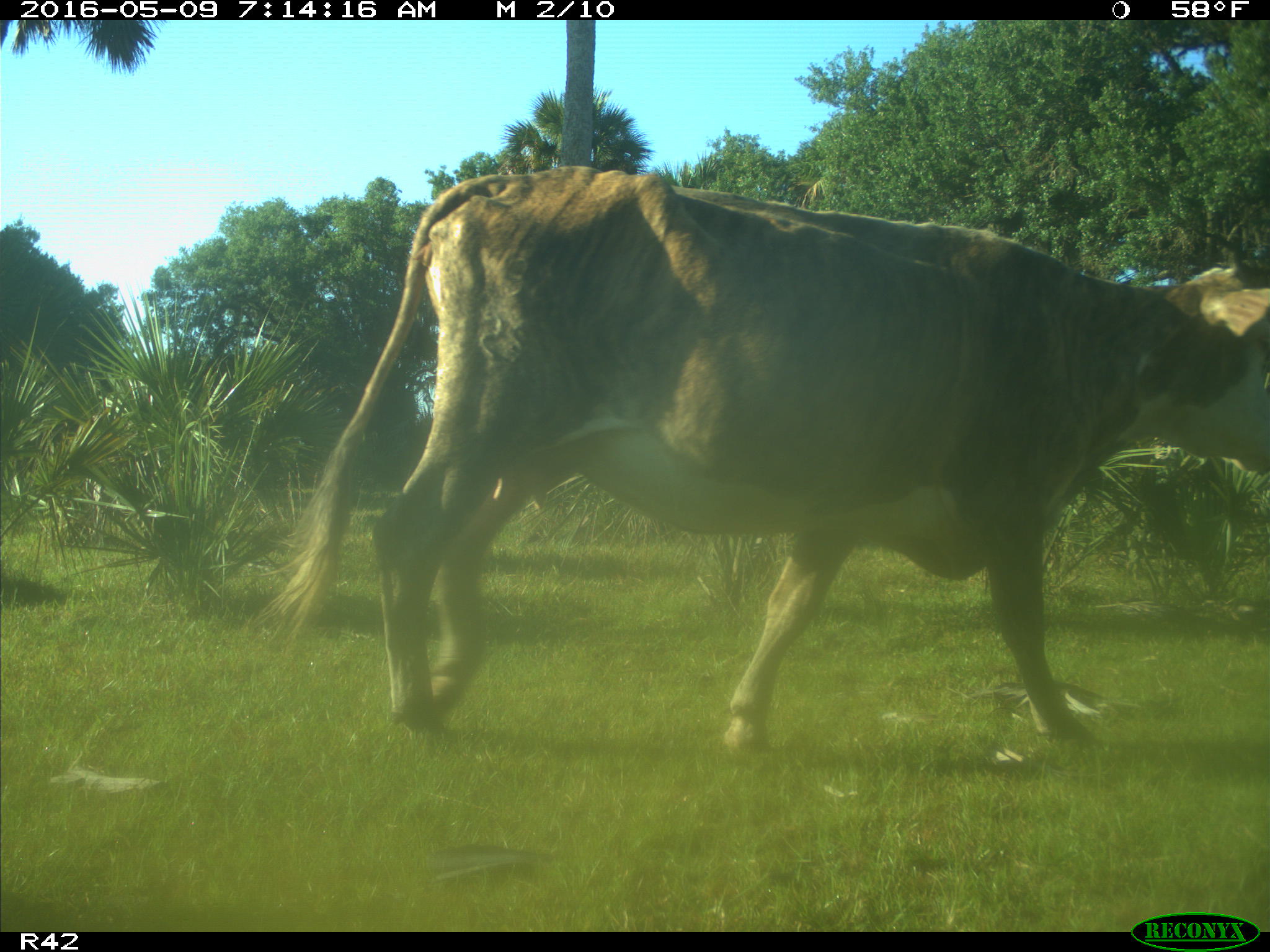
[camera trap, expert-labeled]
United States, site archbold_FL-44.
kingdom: Animalia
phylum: Chordata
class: Mammalia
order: Artiodactyla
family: Bovidae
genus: Bos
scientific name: Bos taurus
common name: domestic cow